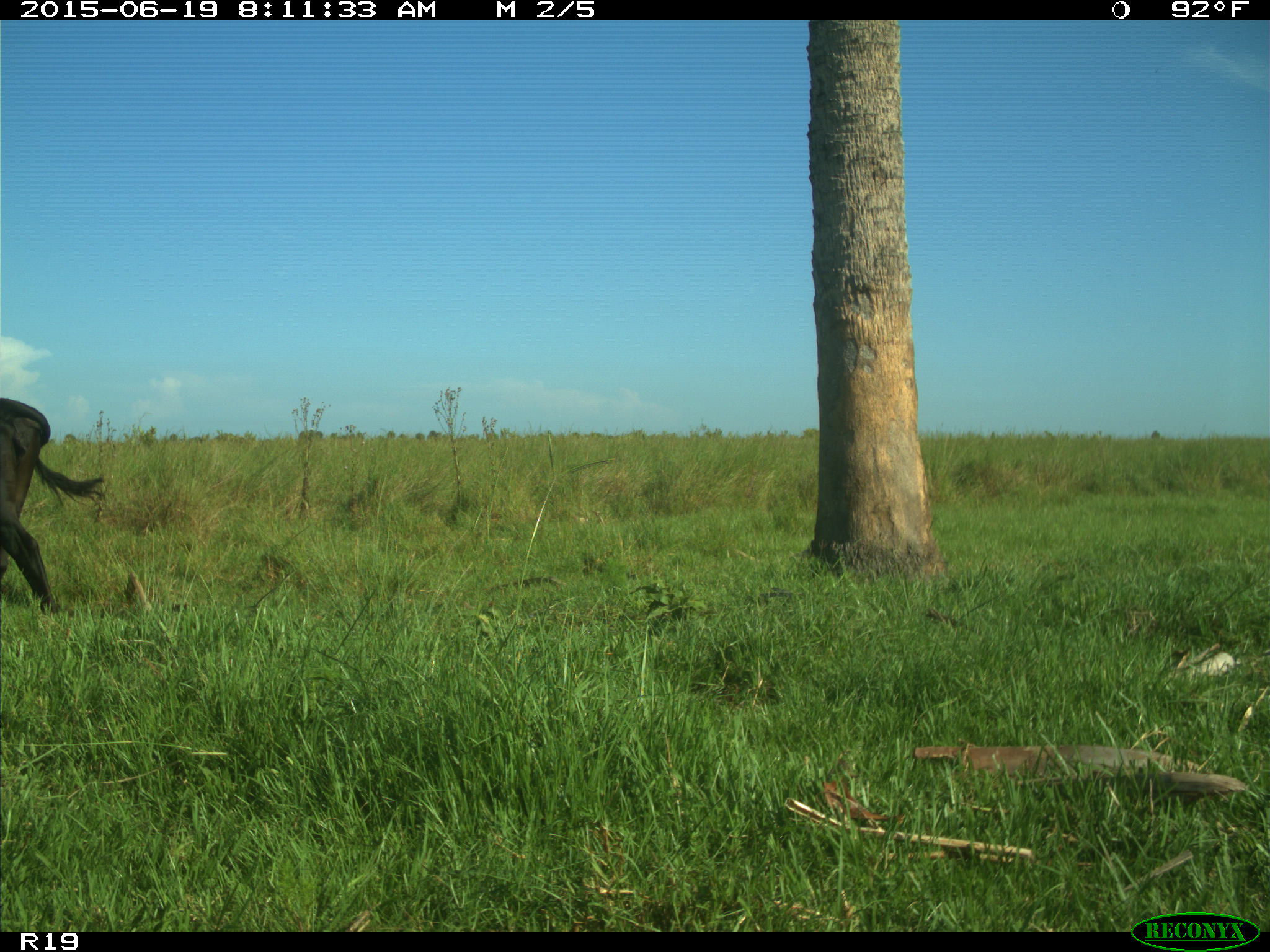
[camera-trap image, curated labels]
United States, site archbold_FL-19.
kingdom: Animalia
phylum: Chordata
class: Mammalia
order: Artiodactyla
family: Bovidae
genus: Bos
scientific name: Bos taurus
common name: domestic cow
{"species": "Bos taurus (domestic cow)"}